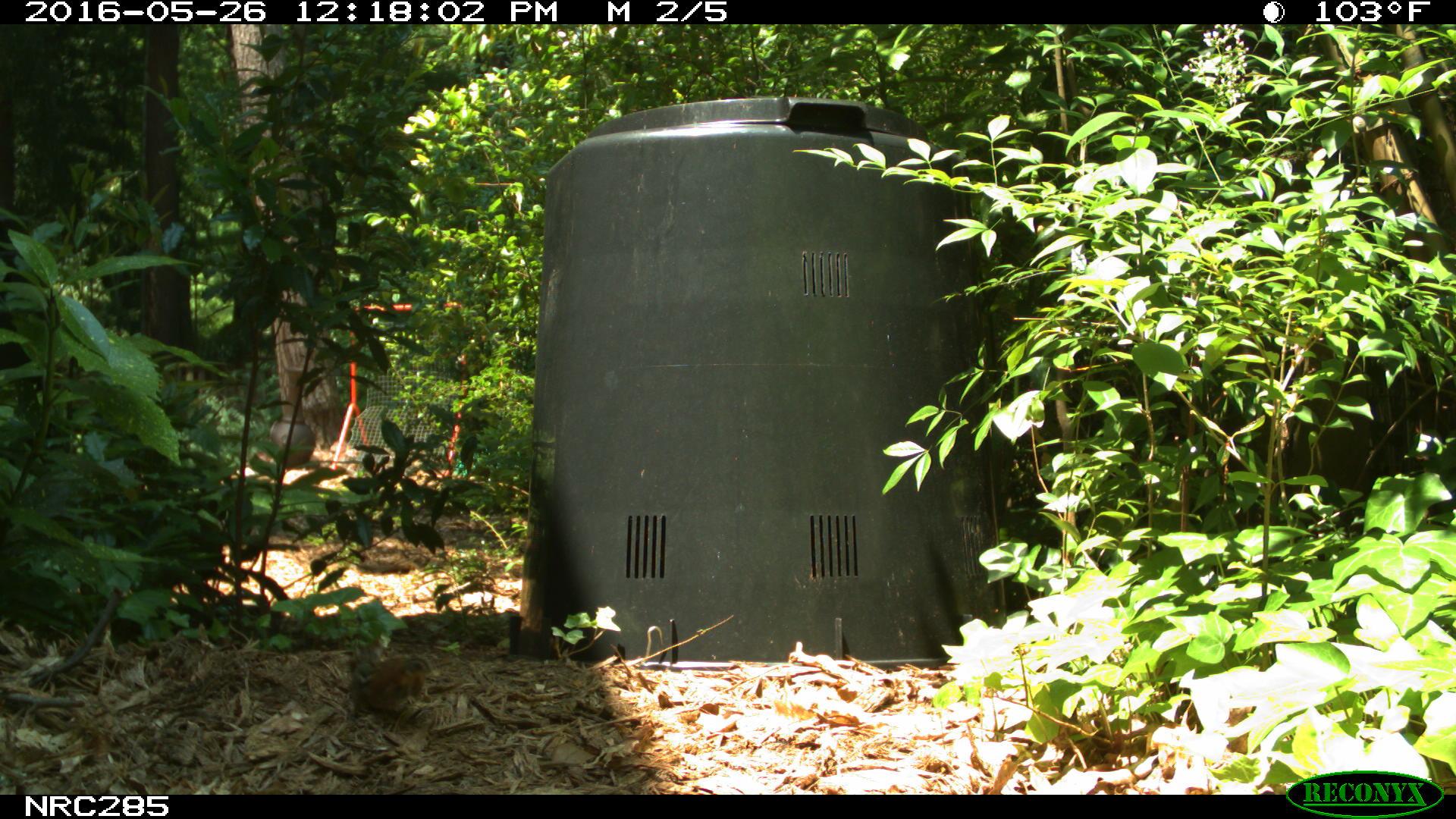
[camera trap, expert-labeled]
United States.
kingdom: Animalia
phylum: Chordata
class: Mammalia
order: Rodentia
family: Sciuridae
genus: Tamias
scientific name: Tamias striatus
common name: eastern chipmunk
Eastern Chipmunk (Tamias striatus).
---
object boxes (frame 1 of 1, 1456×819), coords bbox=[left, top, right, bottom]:
Eastern Chipmunk: bbox=[337, 641, 437, 721]